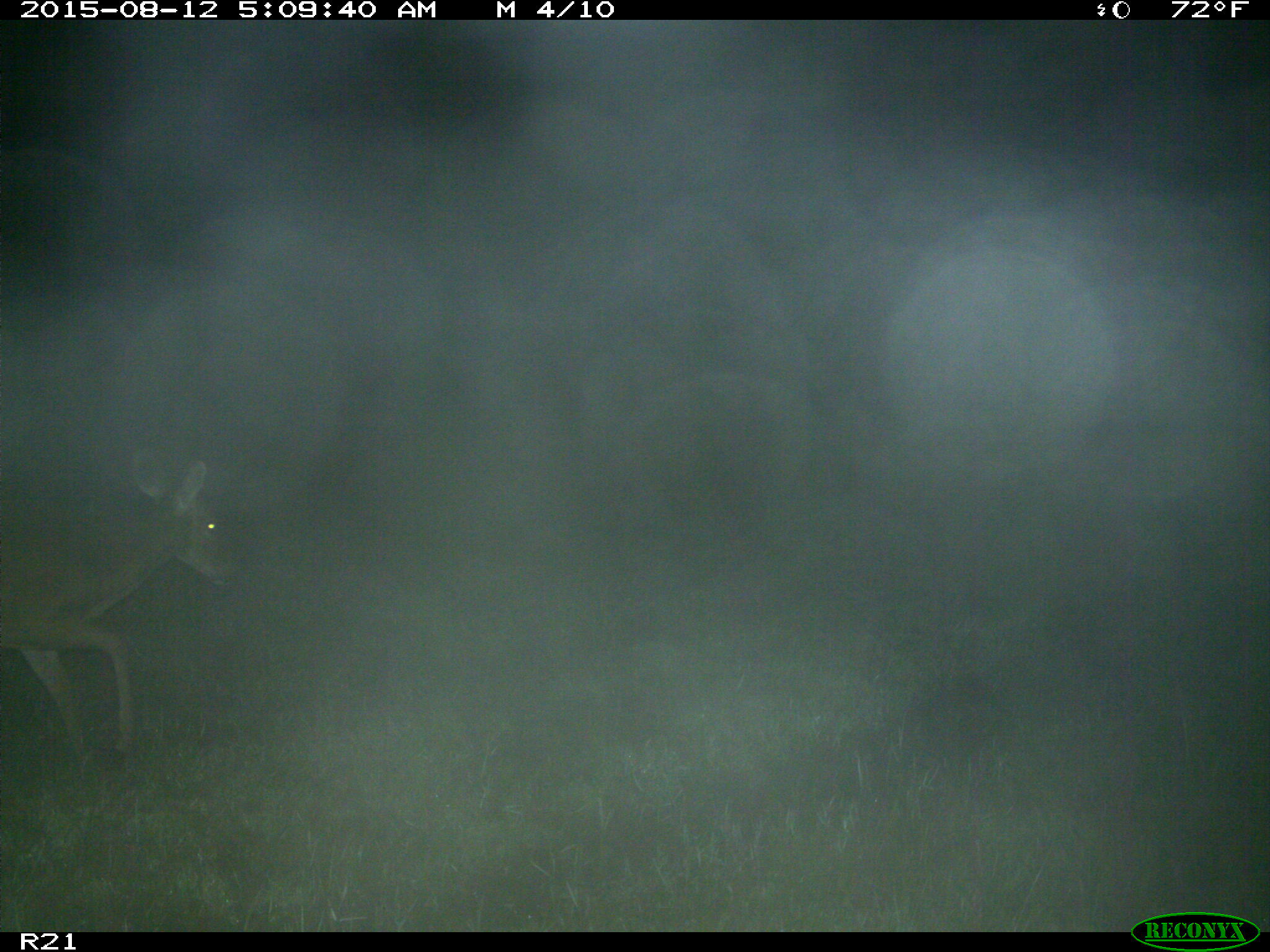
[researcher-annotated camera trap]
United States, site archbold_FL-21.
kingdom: Animalia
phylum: Chordata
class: Mammalia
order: Artiodactyla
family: Cervidae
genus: Odocoileus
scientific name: Odocoileus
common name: deer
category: unidentified deer